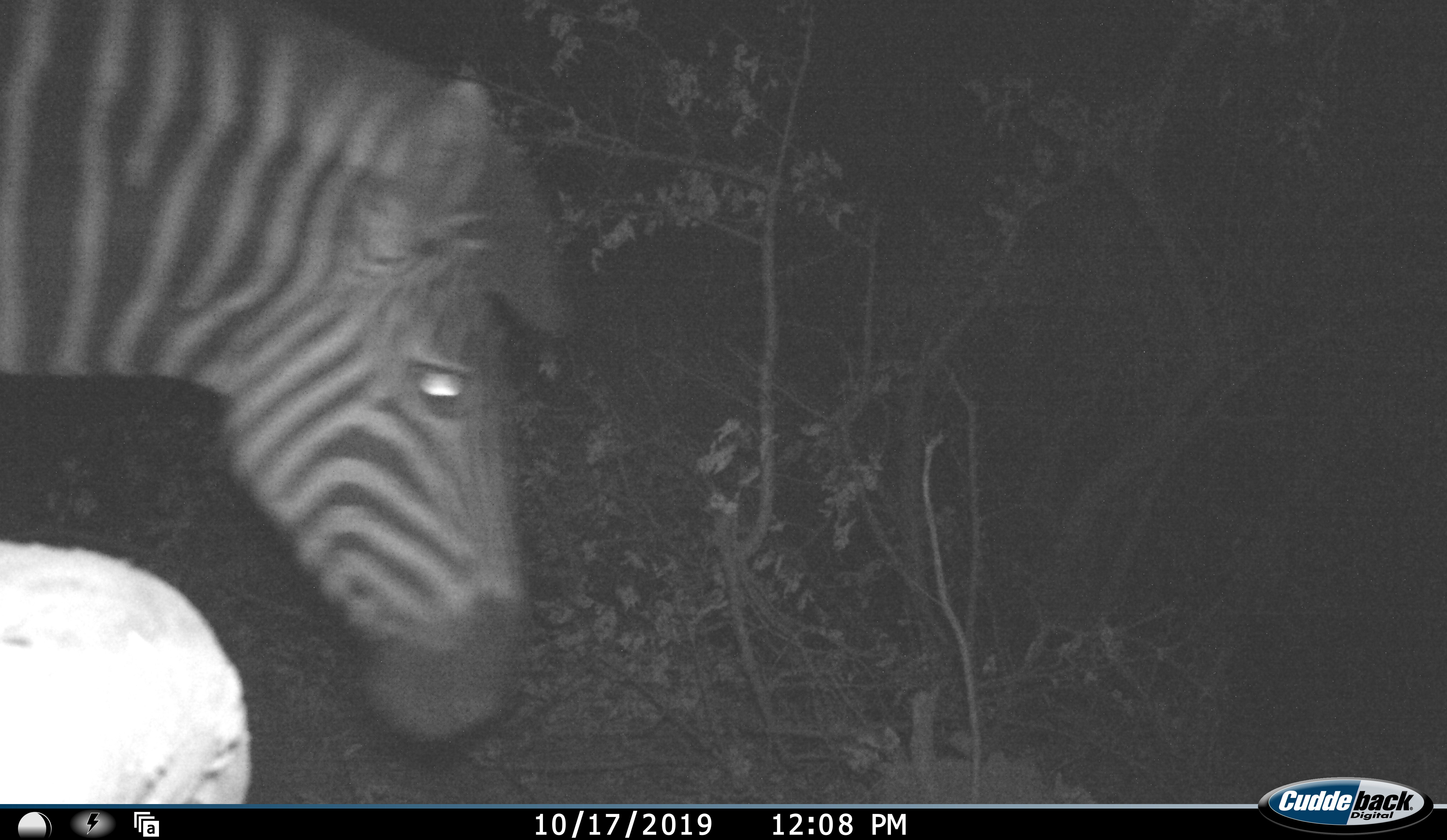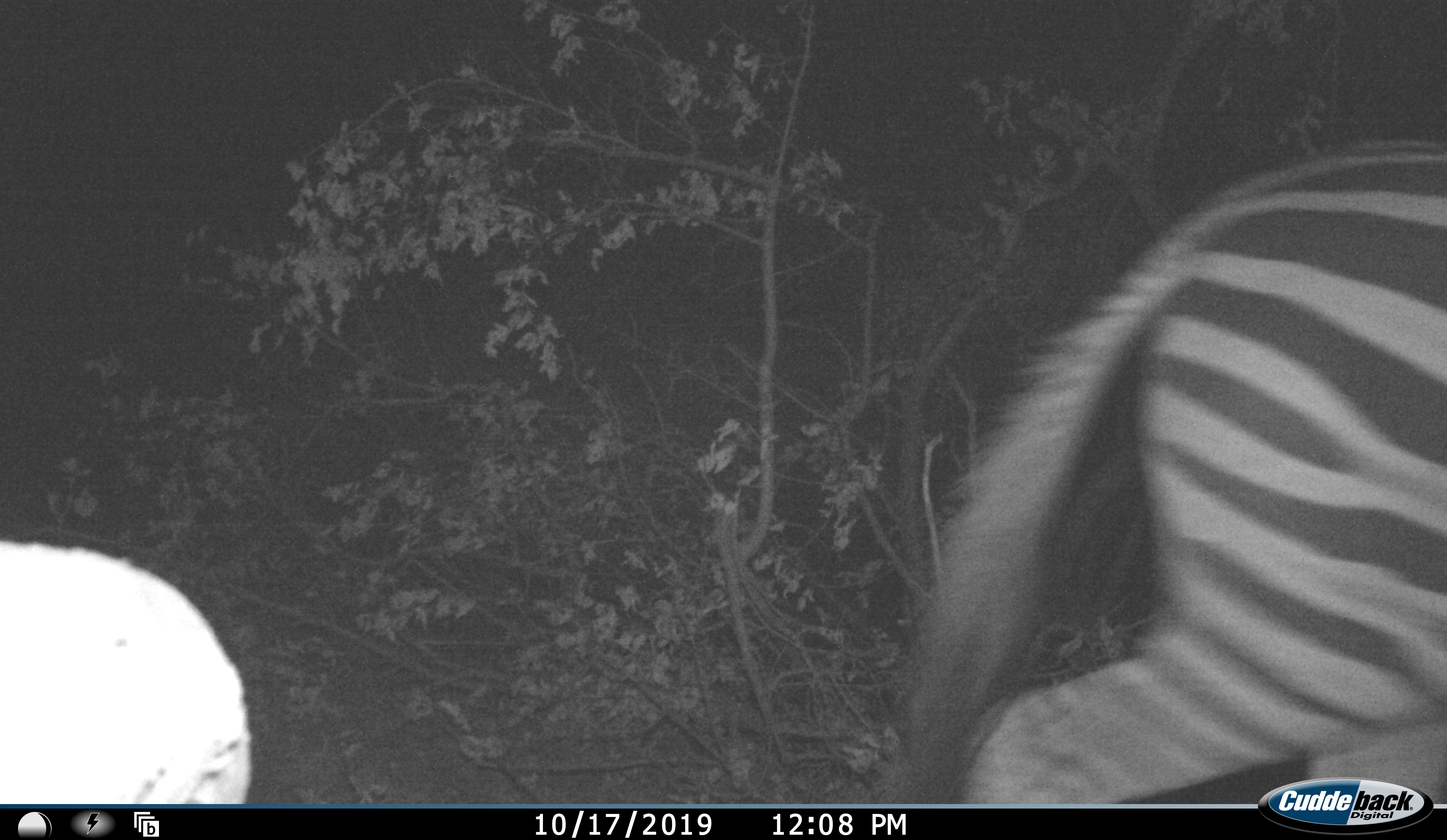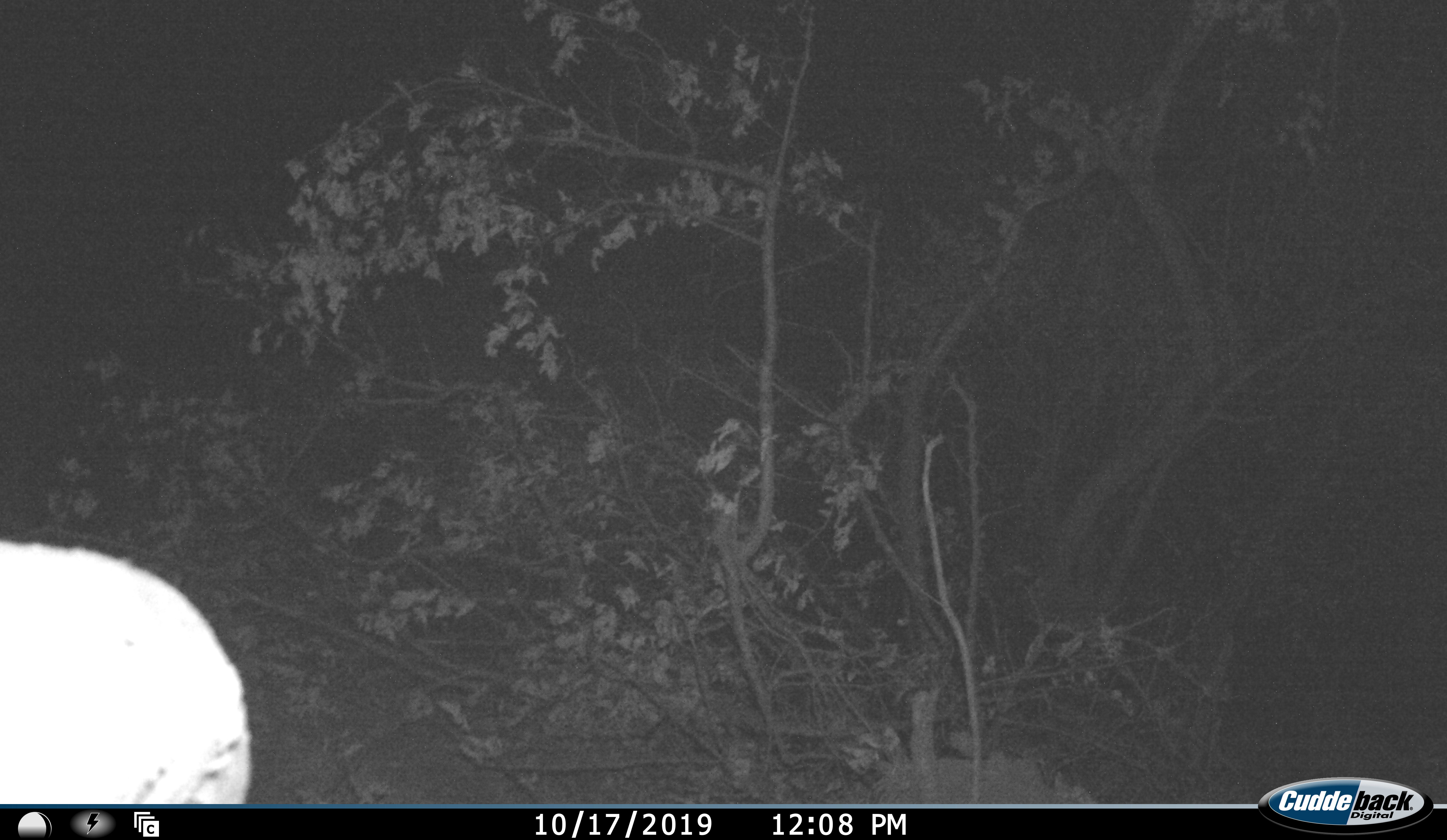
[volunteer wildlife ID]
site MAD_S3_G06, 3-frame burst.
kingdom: Animalia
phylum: Chordata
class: Mammalia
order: Perissodactyla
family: Equidae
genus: Equus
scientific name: Equus quagga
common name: plains zebra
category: zebraplains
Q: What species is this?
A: Zebraplains (plains zebra) (Equus quagga).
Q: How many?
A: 1.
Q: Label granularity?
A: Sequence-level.